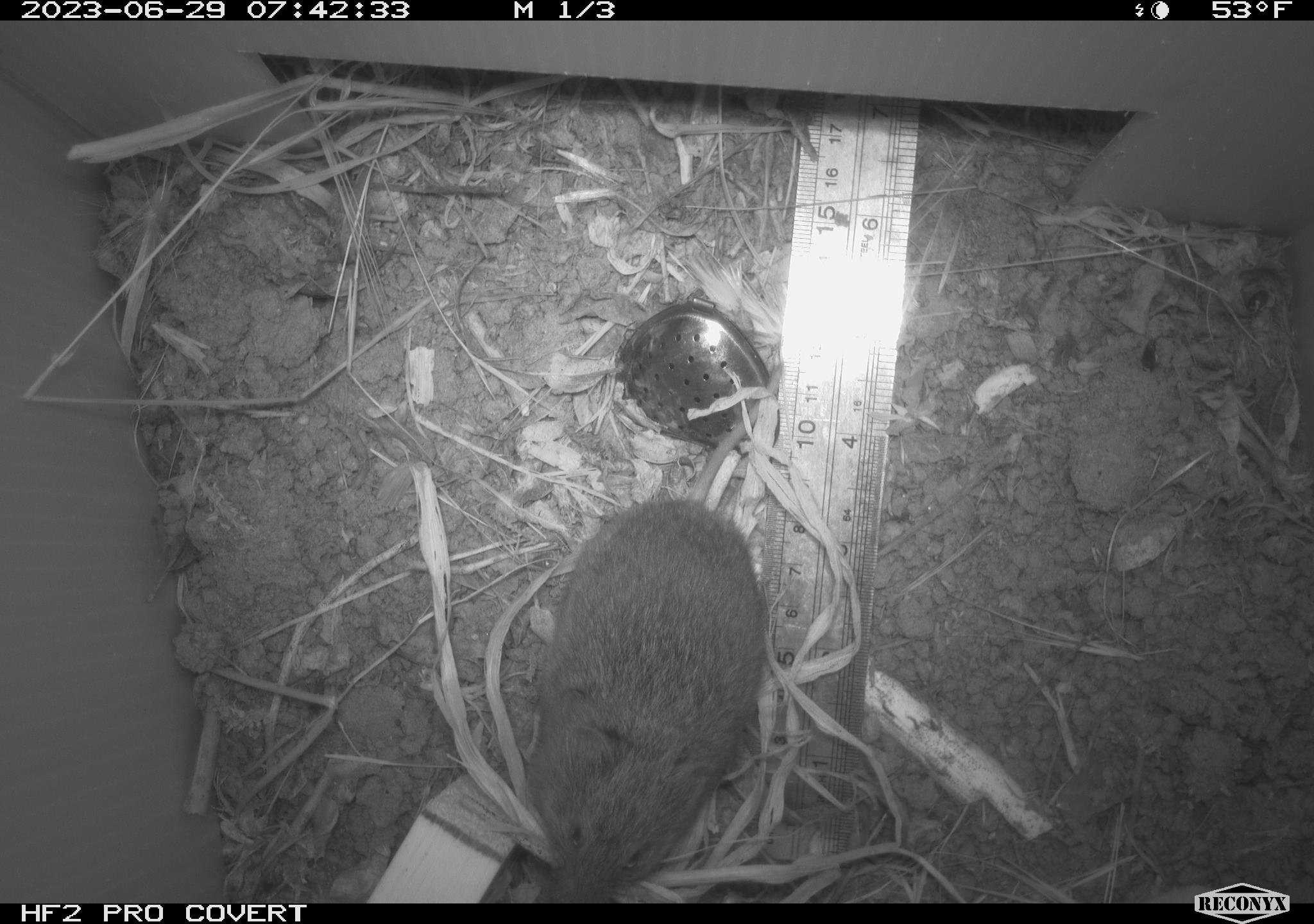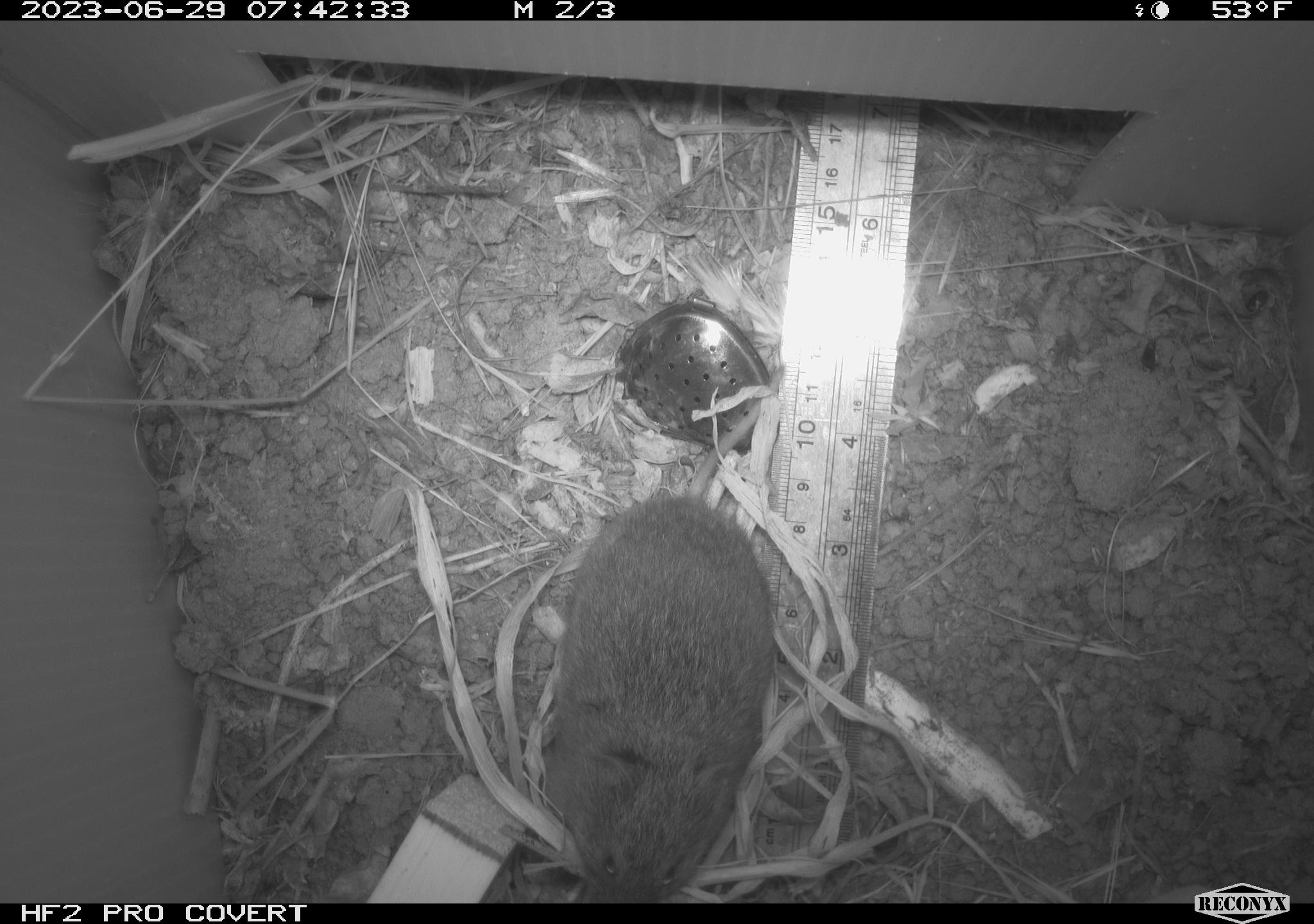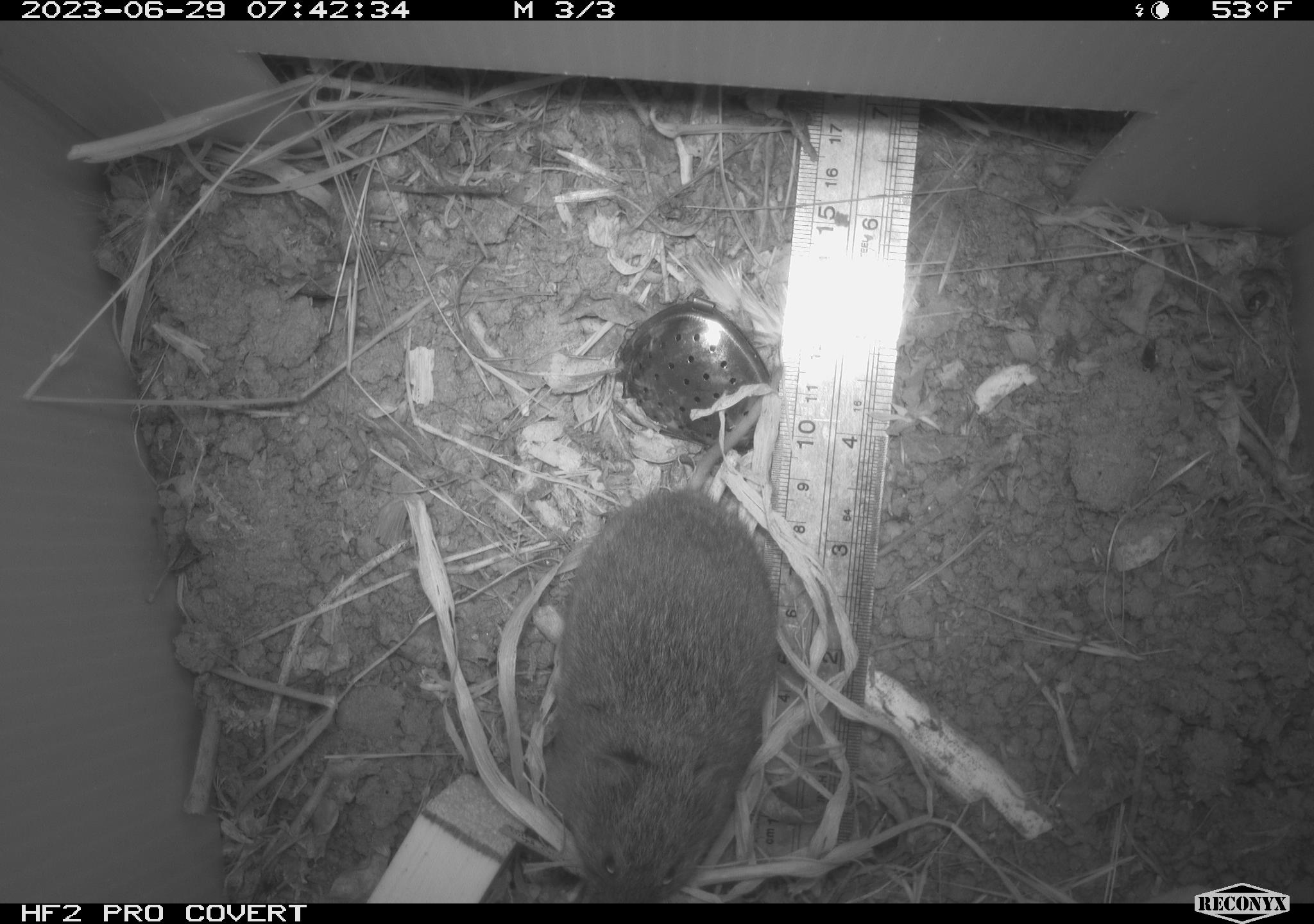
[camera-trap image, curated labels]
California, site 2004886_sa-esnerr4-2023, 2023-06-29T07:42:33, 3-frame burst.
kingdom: Animalia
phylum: Chordata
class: Mammalia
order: Rodentia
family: Cricetidae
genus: Microtus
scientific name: Microtus californicus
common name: california vole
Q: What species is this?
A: California vole (Microtus californicus).